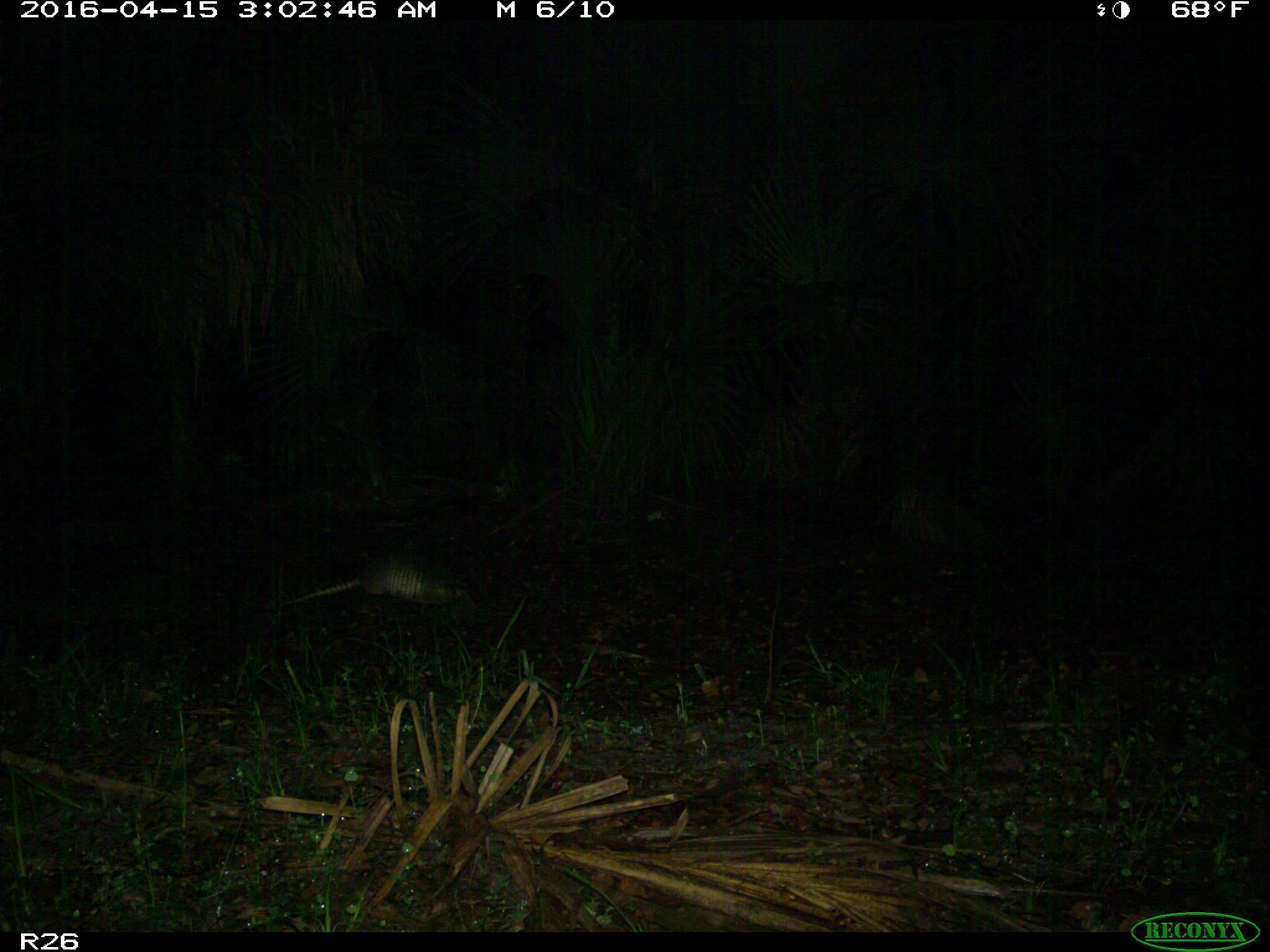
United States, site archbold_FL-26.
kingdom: Animalia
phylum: Chordata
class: Mammalia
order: Cingulata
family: Dasypodidae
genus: Dasypus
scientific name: Dasypus novemcinctus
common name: nine-banded armadillo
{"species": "Dasypus novemcinctus (nine-banded armadillo)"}